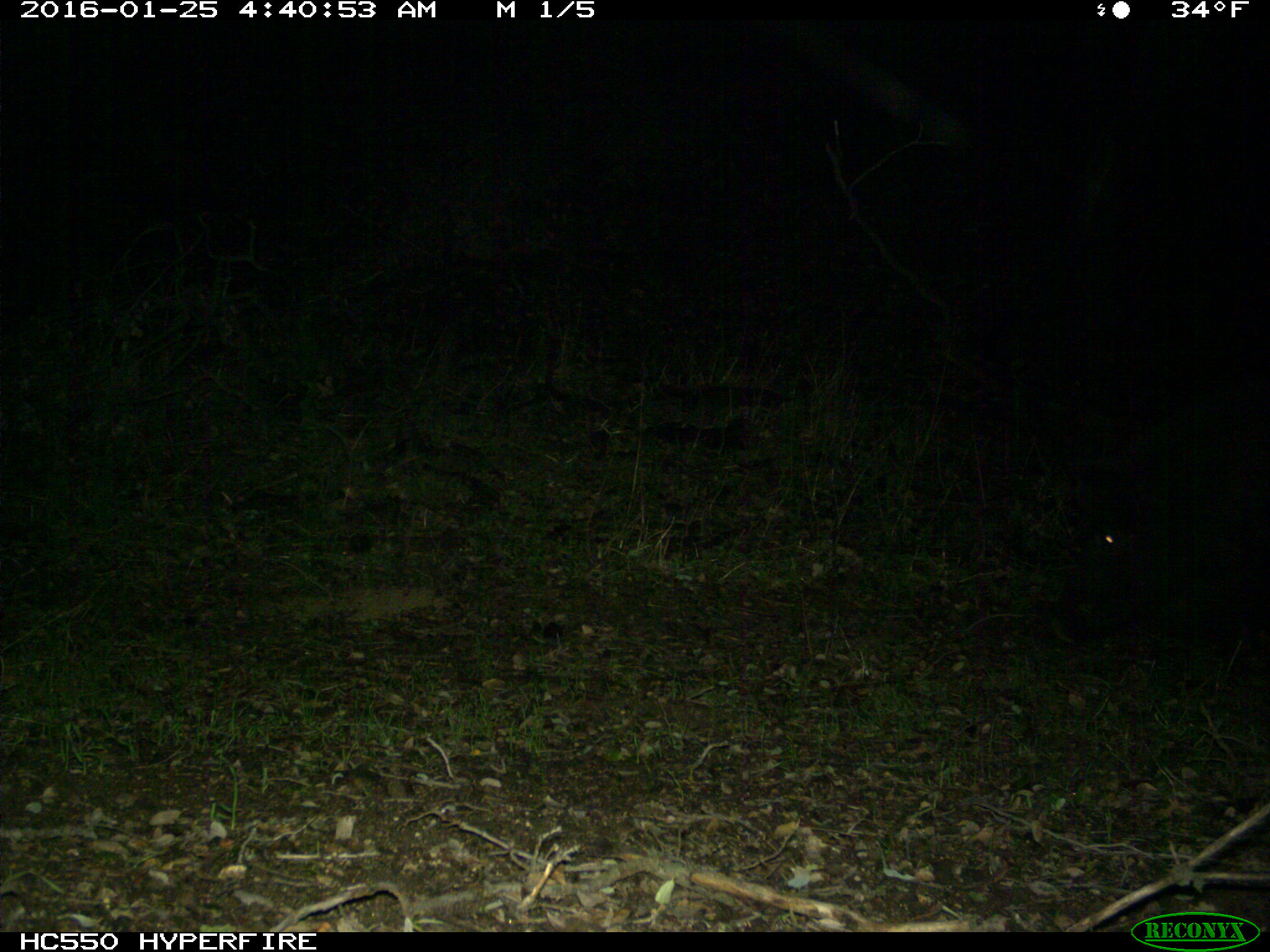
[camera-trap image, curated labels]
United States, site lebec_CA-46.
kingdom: Animalia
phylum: Chordata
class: Mammalia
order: Artiodactyla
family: Suidae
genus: Sus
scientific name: Sus scrofa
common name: wild boar